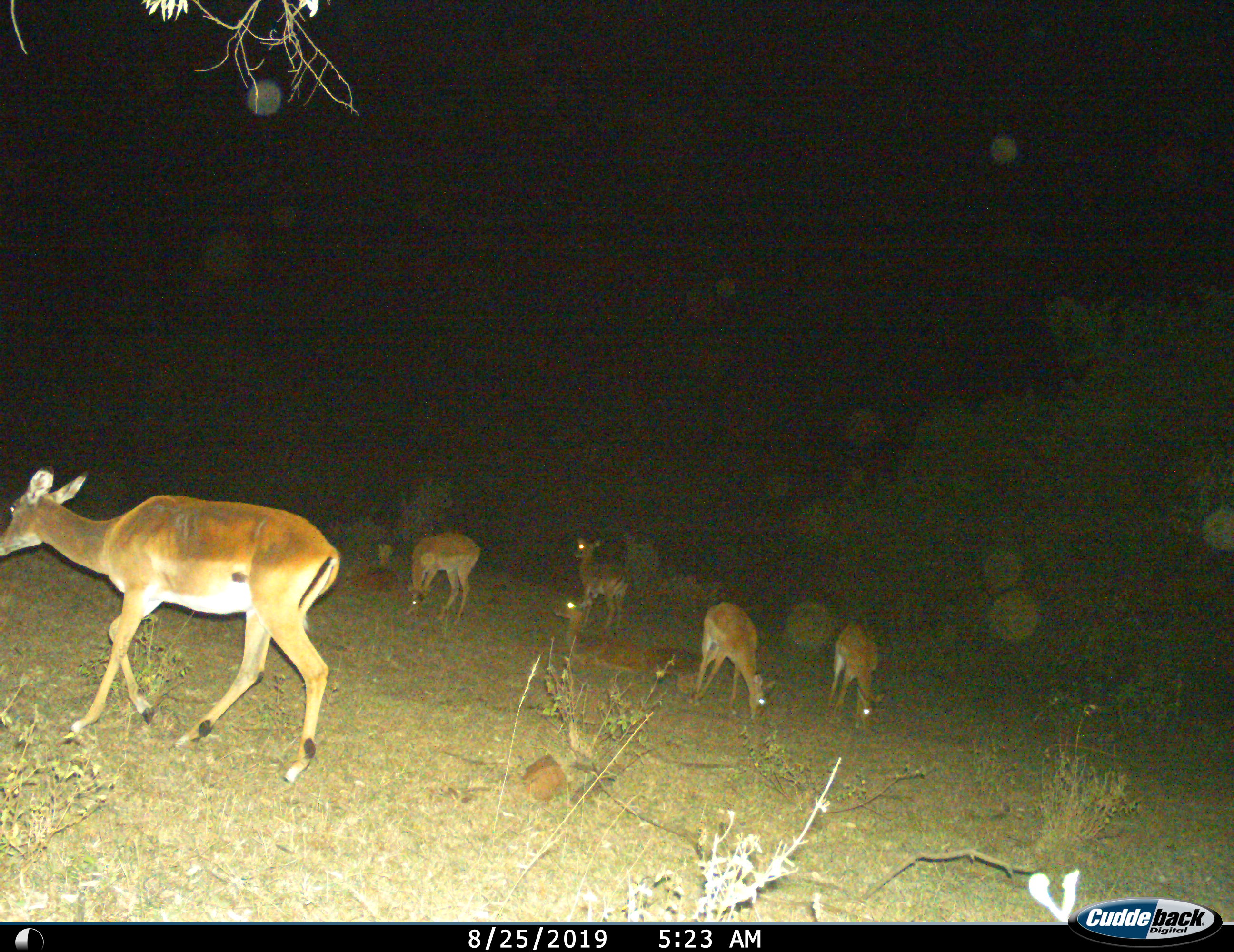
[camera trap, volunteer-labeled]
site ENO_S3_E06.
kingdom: Animalia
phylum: Chordata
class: Mammalia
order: Artiodactyla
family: Bovidae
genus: Aepyceros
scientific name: Aepyceros melampus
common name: impala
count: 7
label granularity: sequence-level